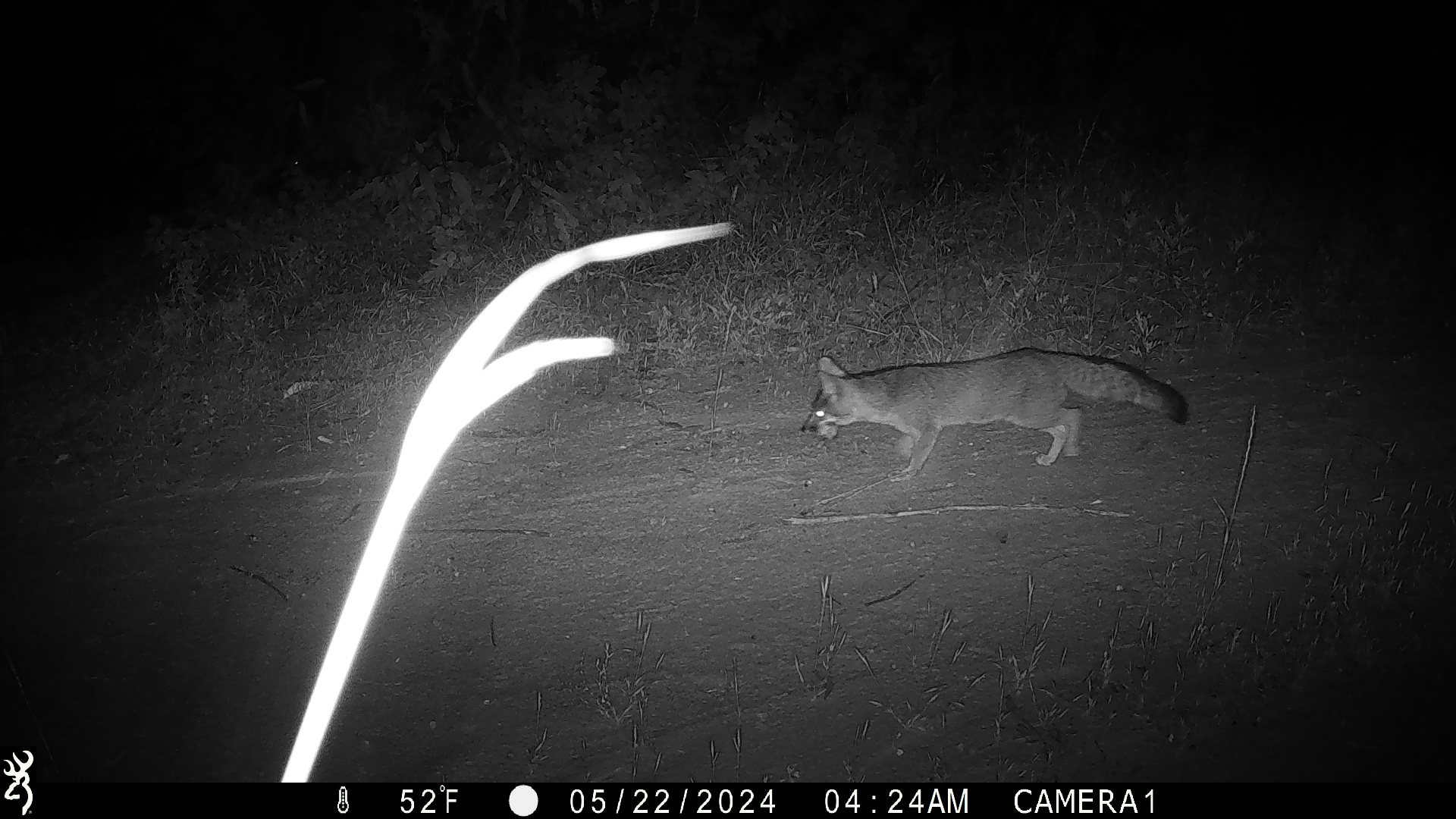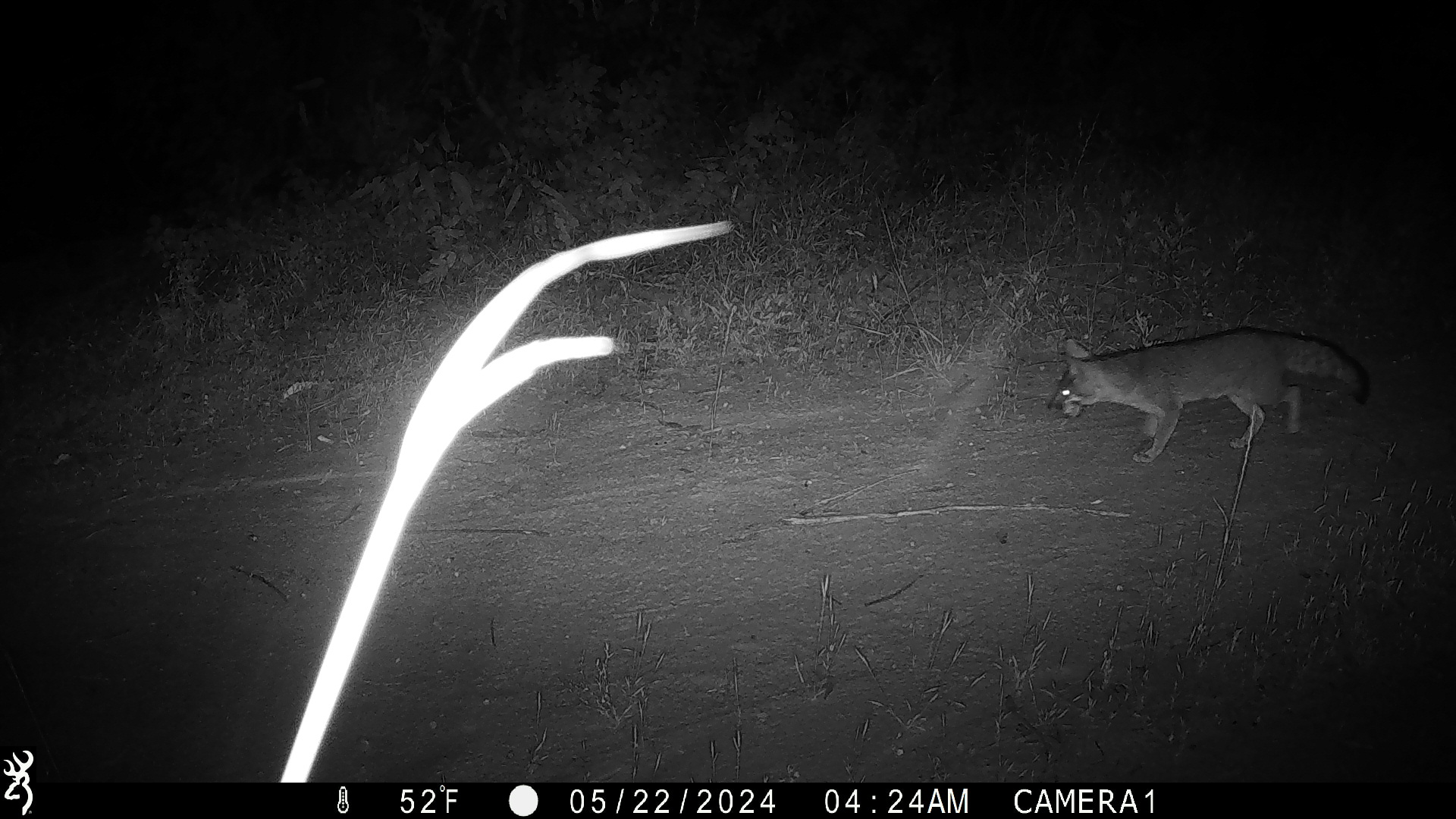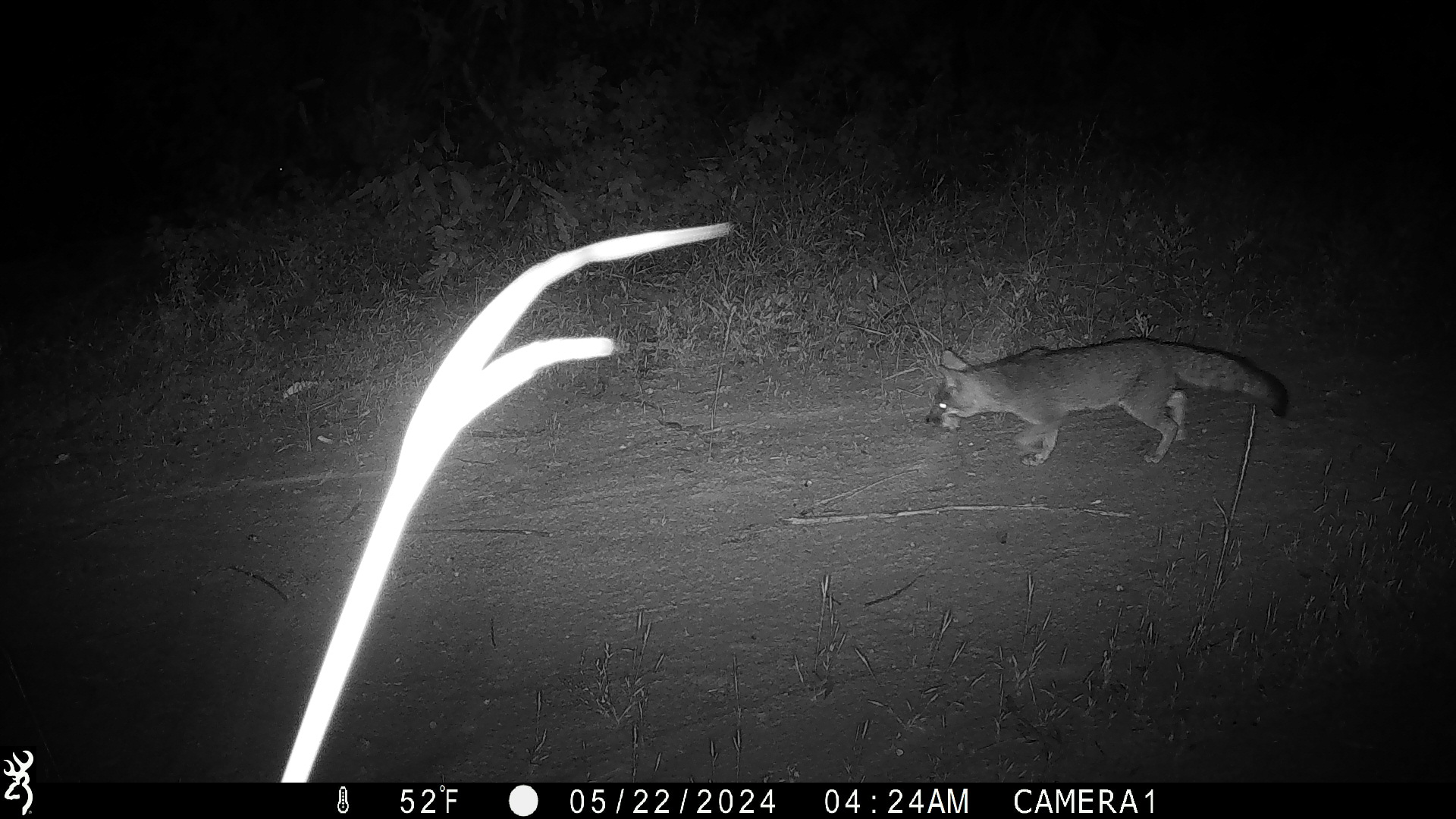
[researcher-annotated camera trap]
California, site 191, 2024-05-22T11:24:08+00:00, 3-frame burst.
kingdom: Animalia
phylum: Chordata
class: Mammalia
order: Carnivora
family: Canidae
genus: Urocyon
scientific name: Urocyon cinereoargenteus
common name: gray fox